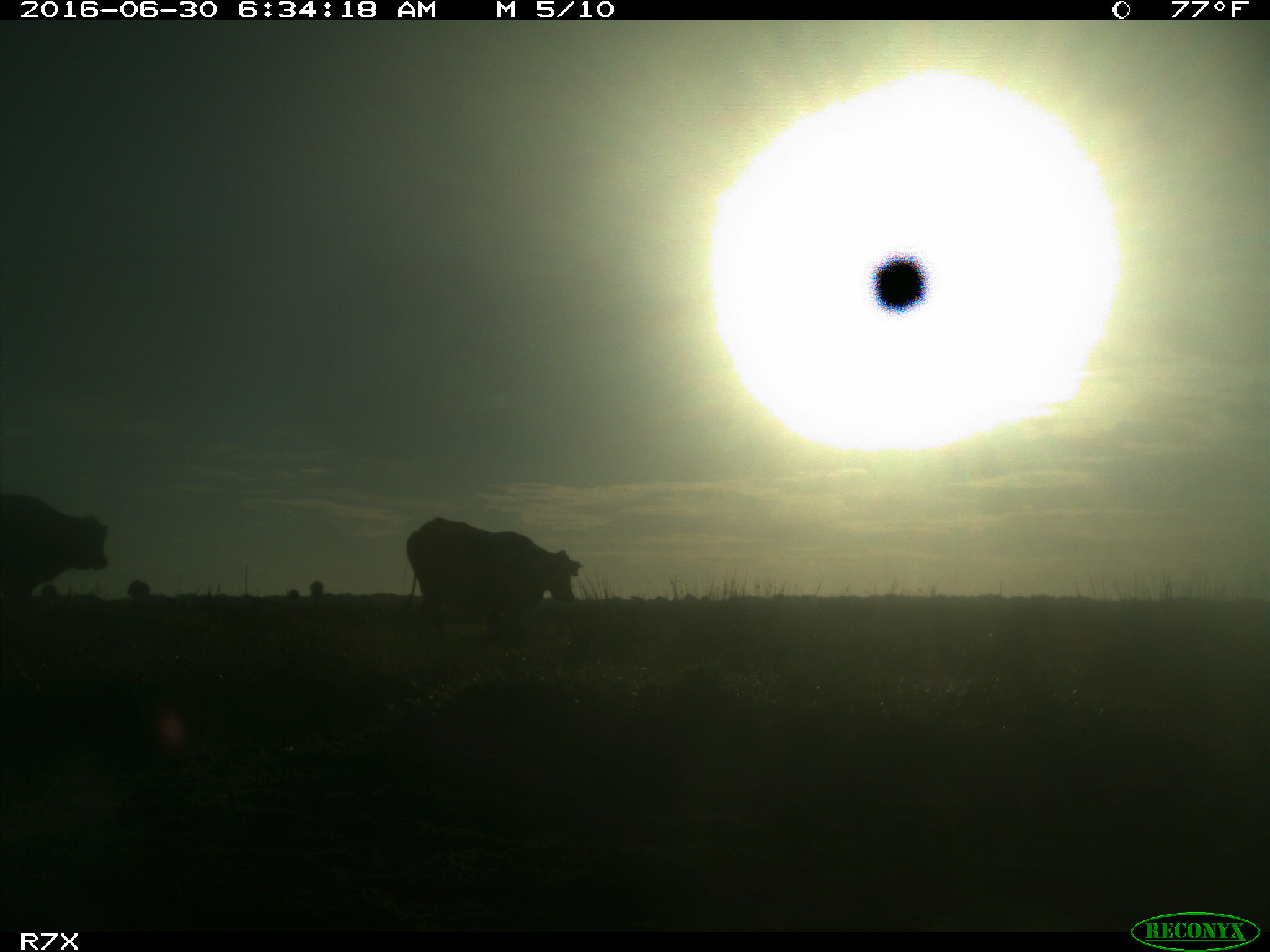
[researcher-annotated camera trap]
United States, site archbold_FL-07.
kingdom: Animalia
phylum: Chordata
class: Mammalia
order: Artiodactyla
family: Bovidae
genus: Bos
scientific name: Bos taurus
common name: domestic cow